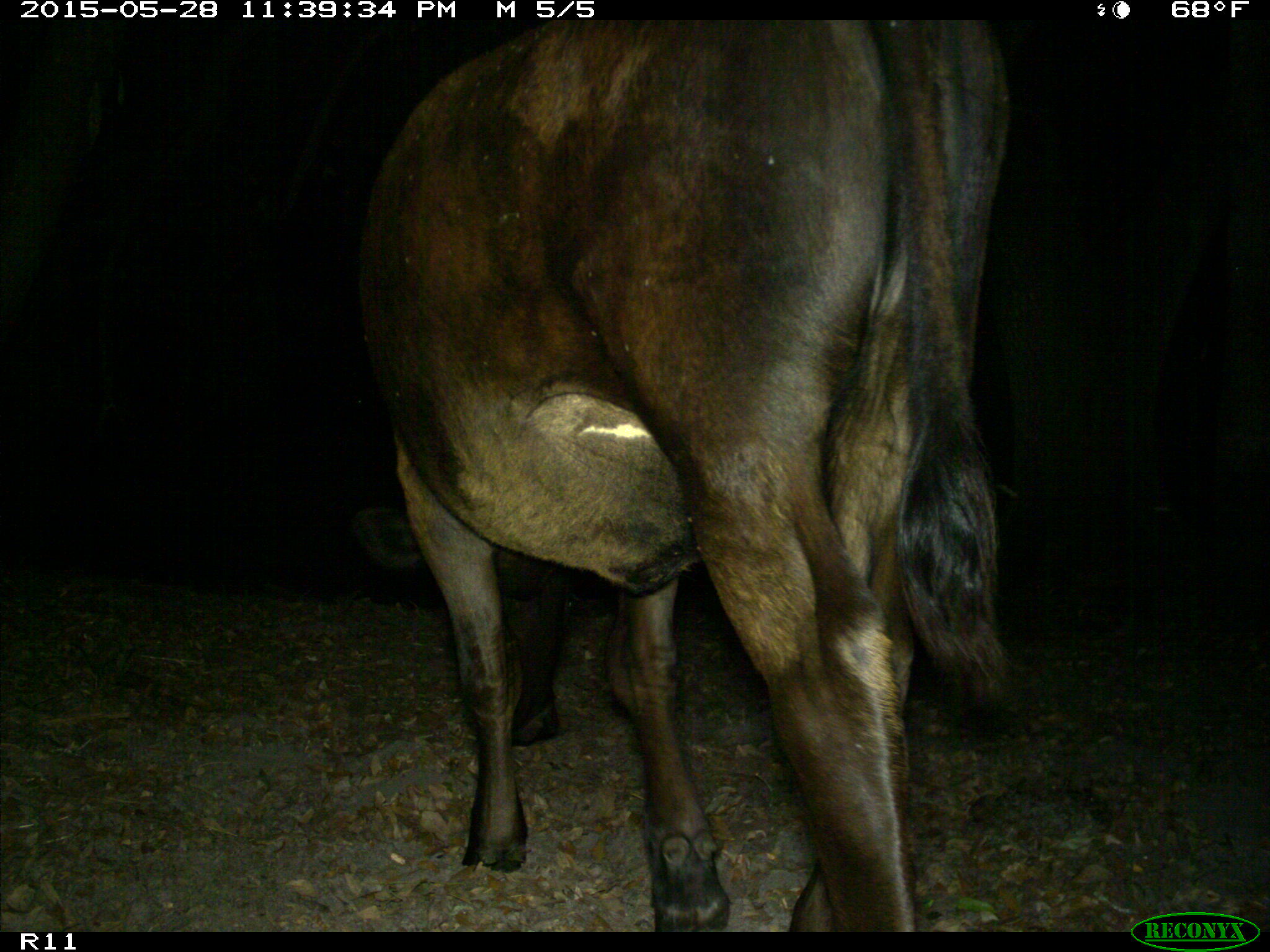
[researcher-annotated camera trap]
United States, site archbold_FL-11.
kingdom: Animalia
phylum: Chordata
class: Mammalia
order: Artiodactyla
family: Bovidae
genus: Bos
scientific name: Bos taurus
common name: domestic cow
Bos taurus (domestic cow).